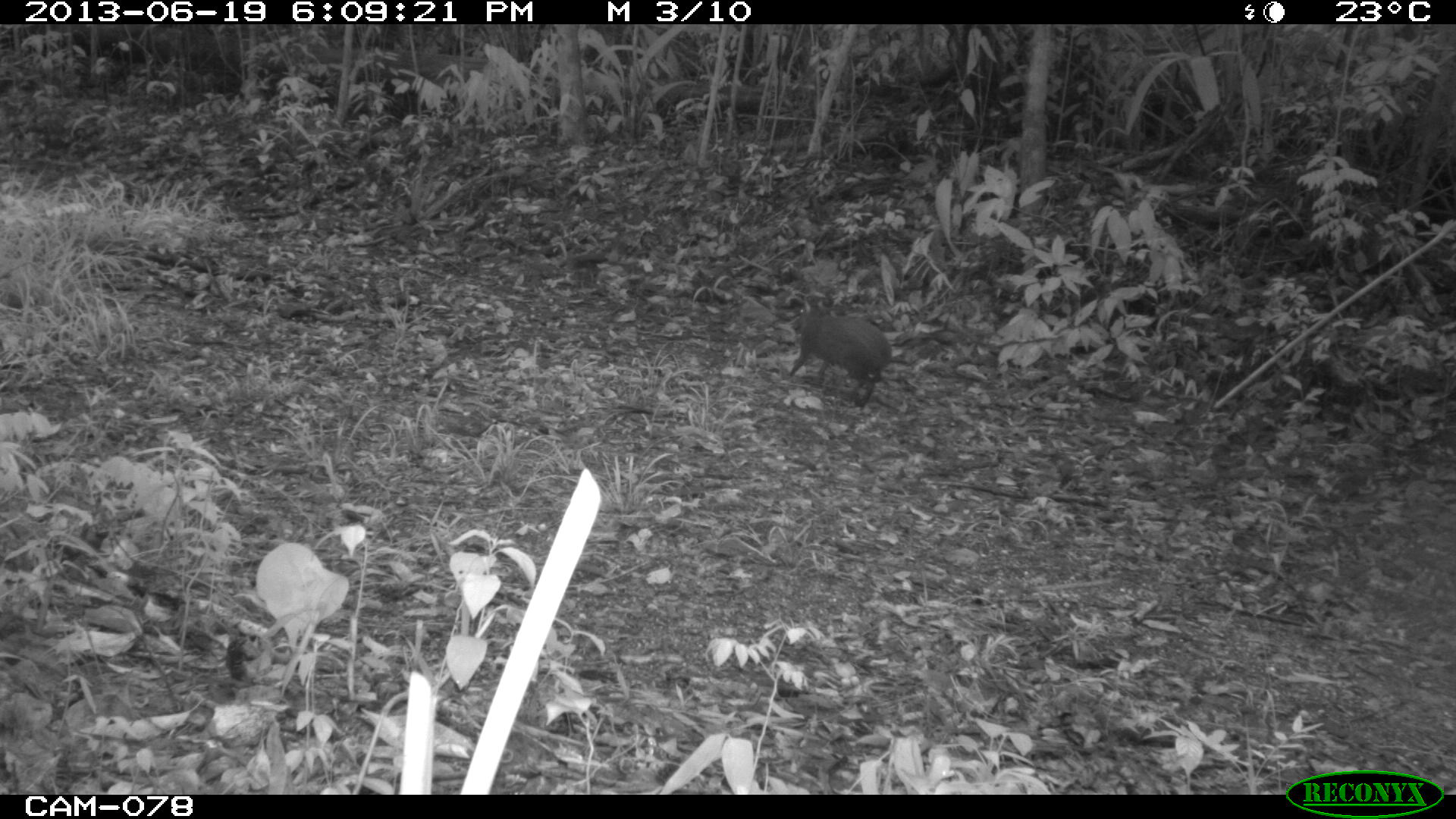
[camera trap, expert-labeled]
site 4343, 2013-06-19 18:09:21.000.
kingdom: Animalia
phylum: Chordata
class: Mammalia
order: Rodentia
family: Dasyproctidae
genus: Dasyprocta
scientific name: Dasyprocta punctata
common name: central american agouti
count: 1